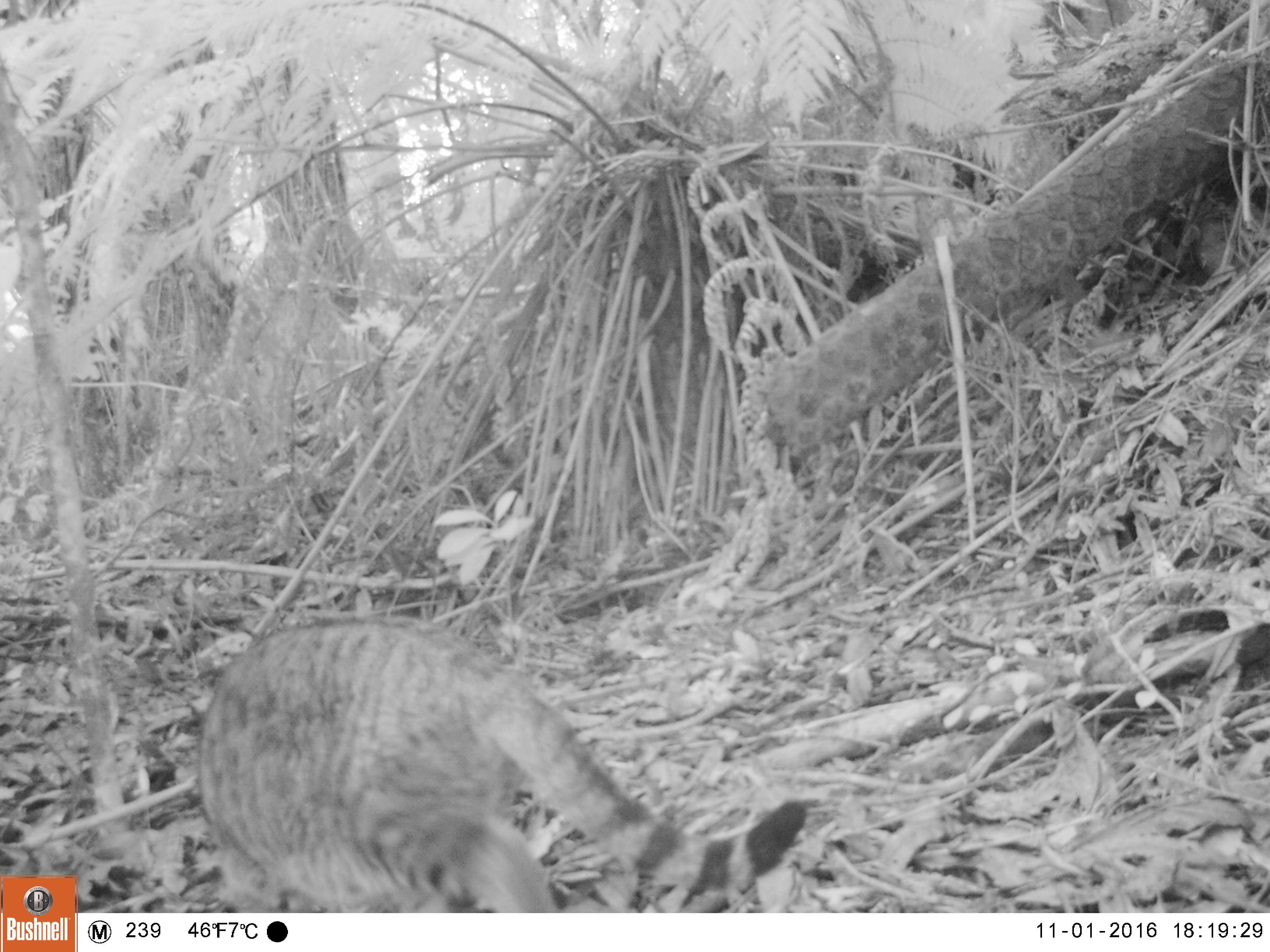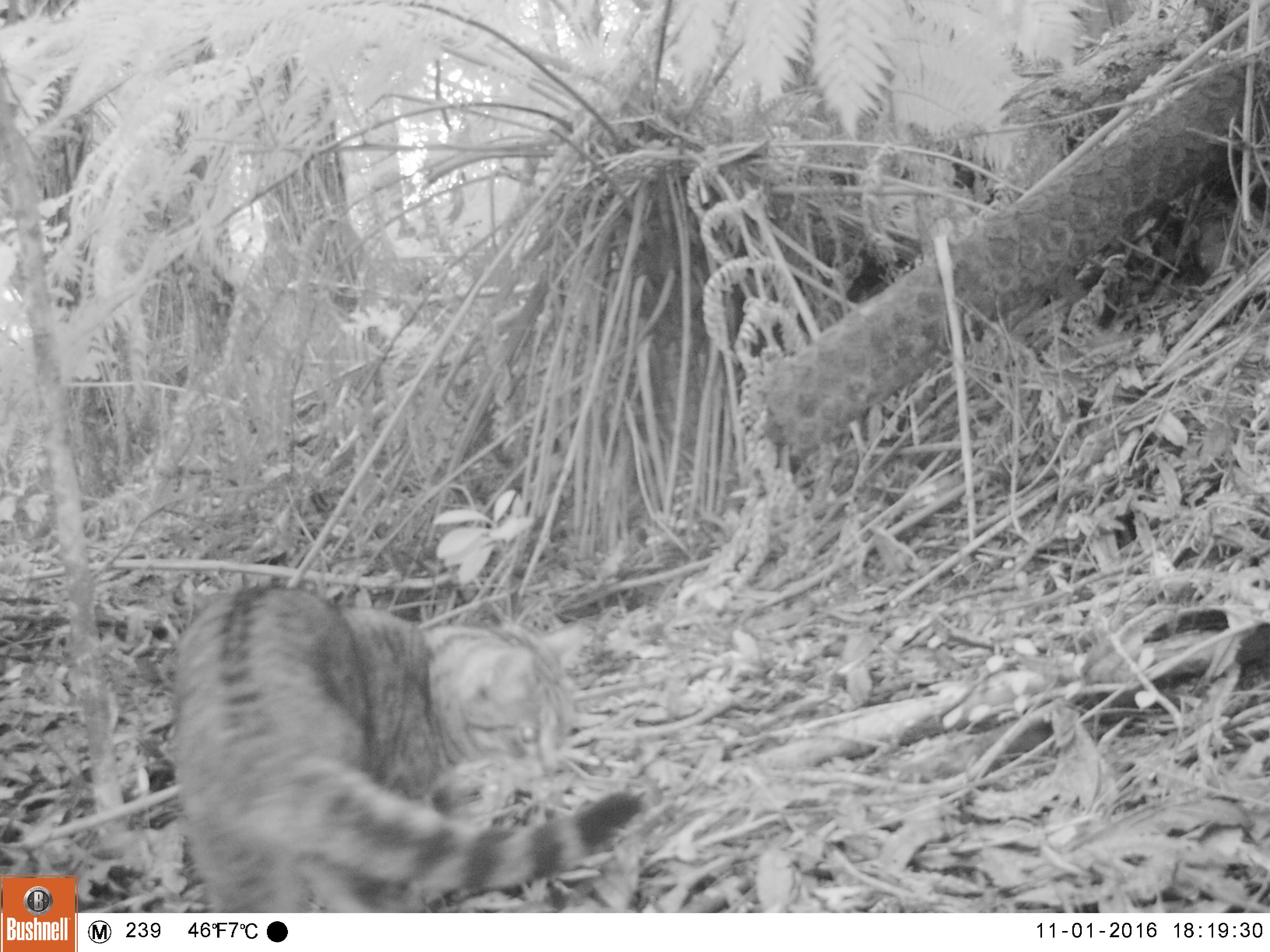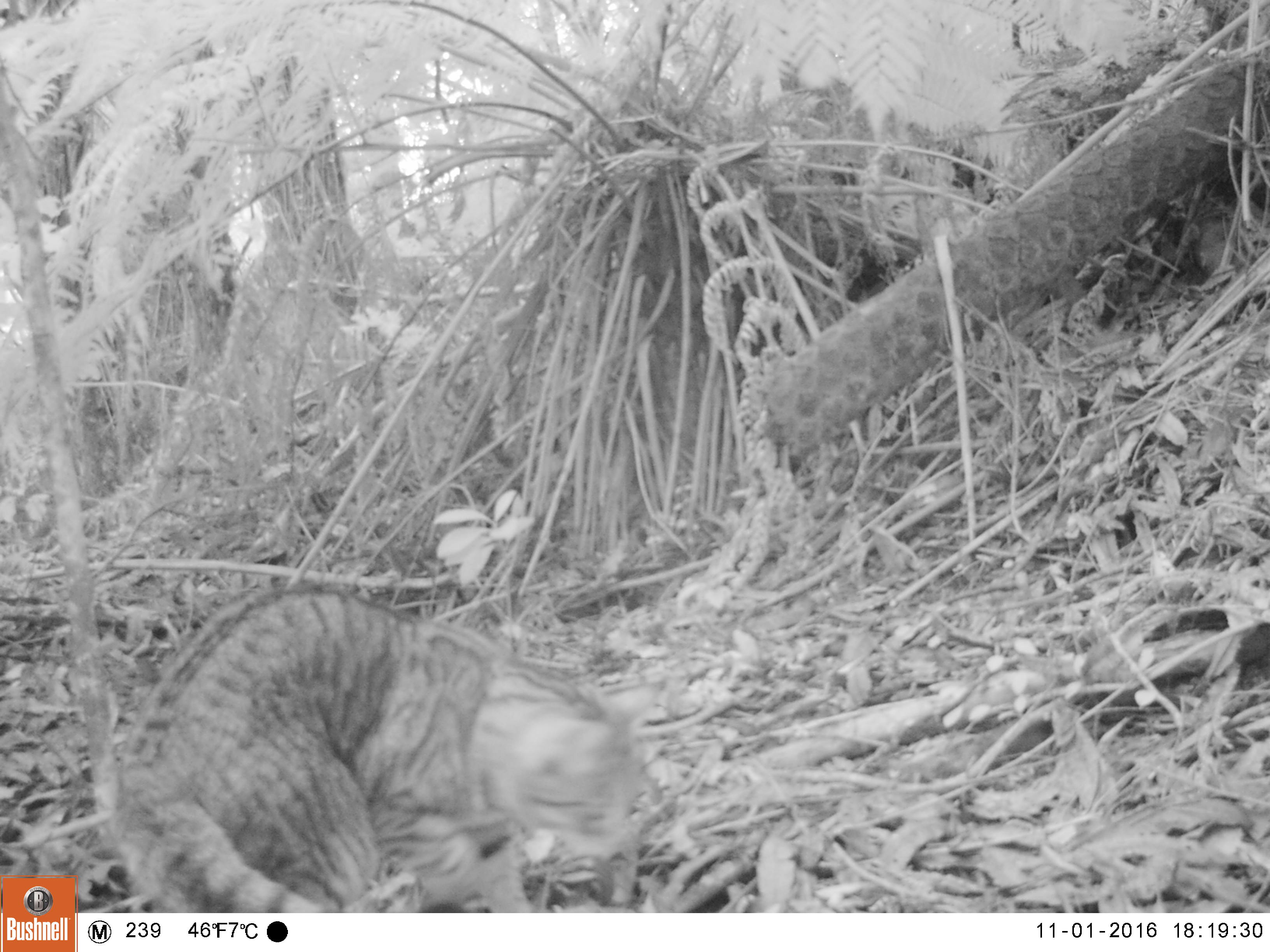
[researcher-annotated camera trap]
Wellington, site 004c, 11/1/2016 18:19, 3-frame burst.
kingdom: Animalia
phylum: Chordata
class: Mammalia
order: Carnivora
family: Felidae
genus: Felis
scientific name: Felis catus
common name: cat